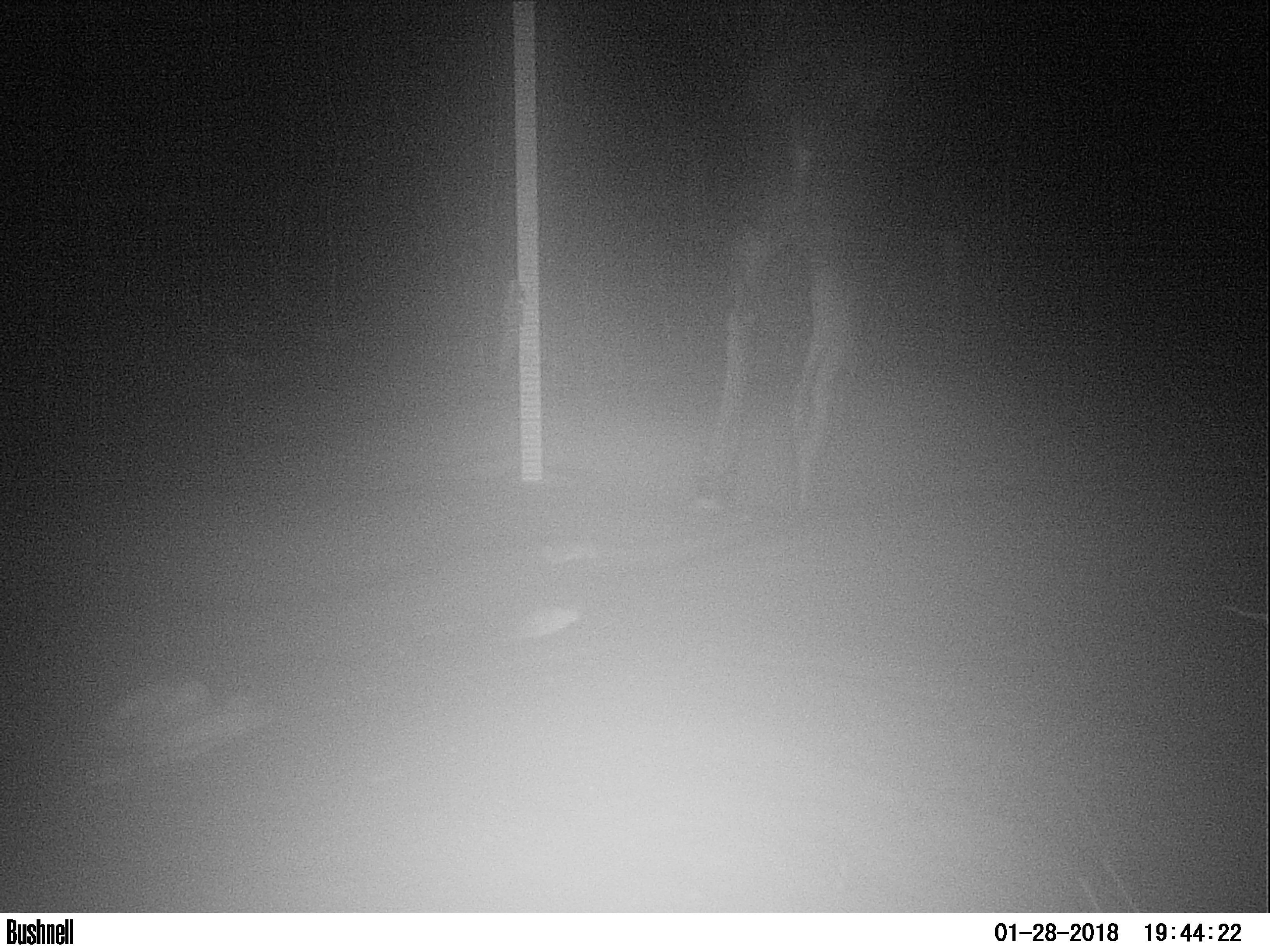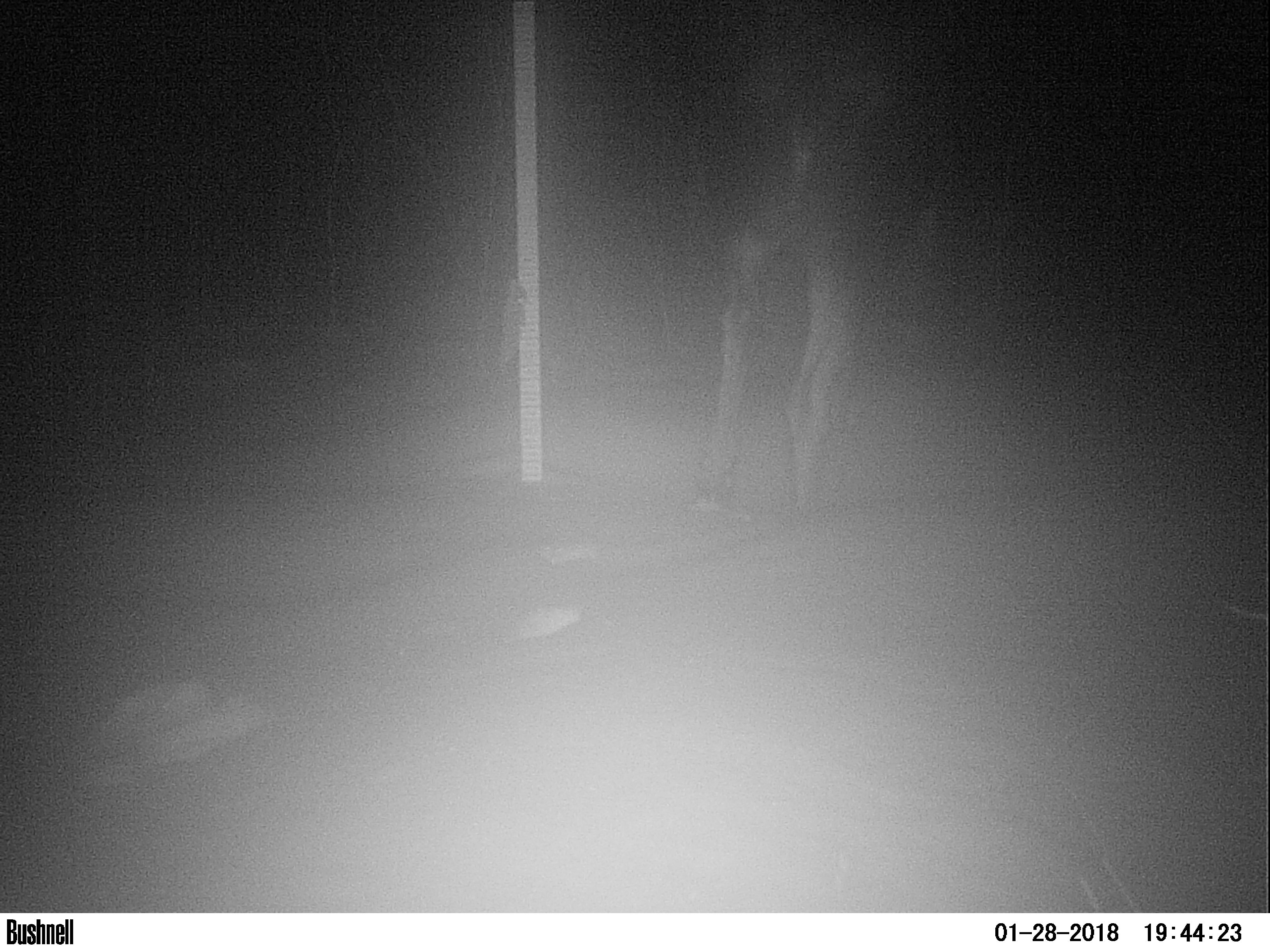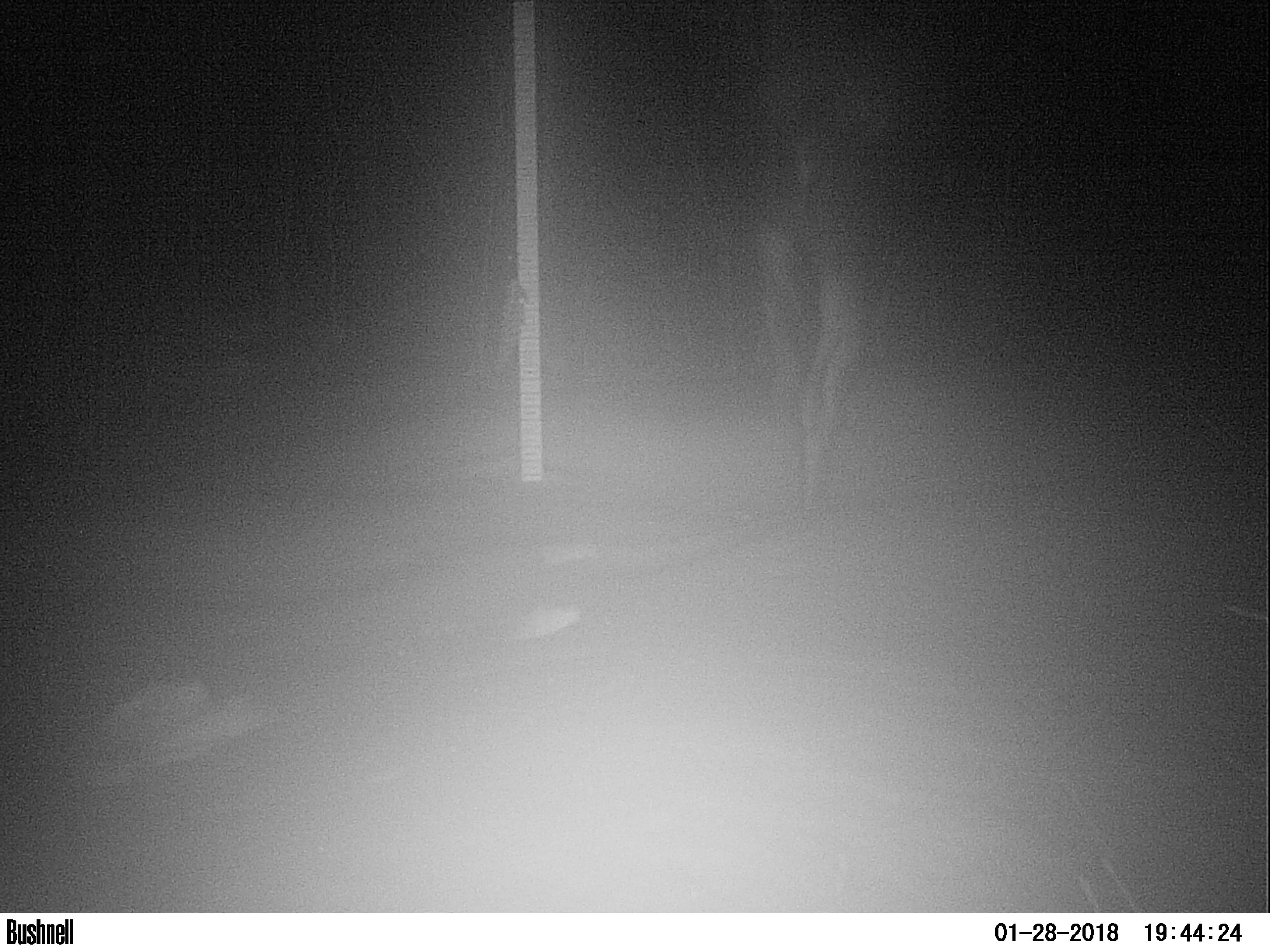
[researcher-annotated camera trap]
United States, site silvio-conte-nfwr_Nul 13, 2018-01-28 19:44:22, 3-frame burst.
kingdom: Animalia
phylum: Chordata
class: Mammalia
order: Artiodactyla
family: Cervidae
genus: Alces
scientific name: Alces alces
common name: moose